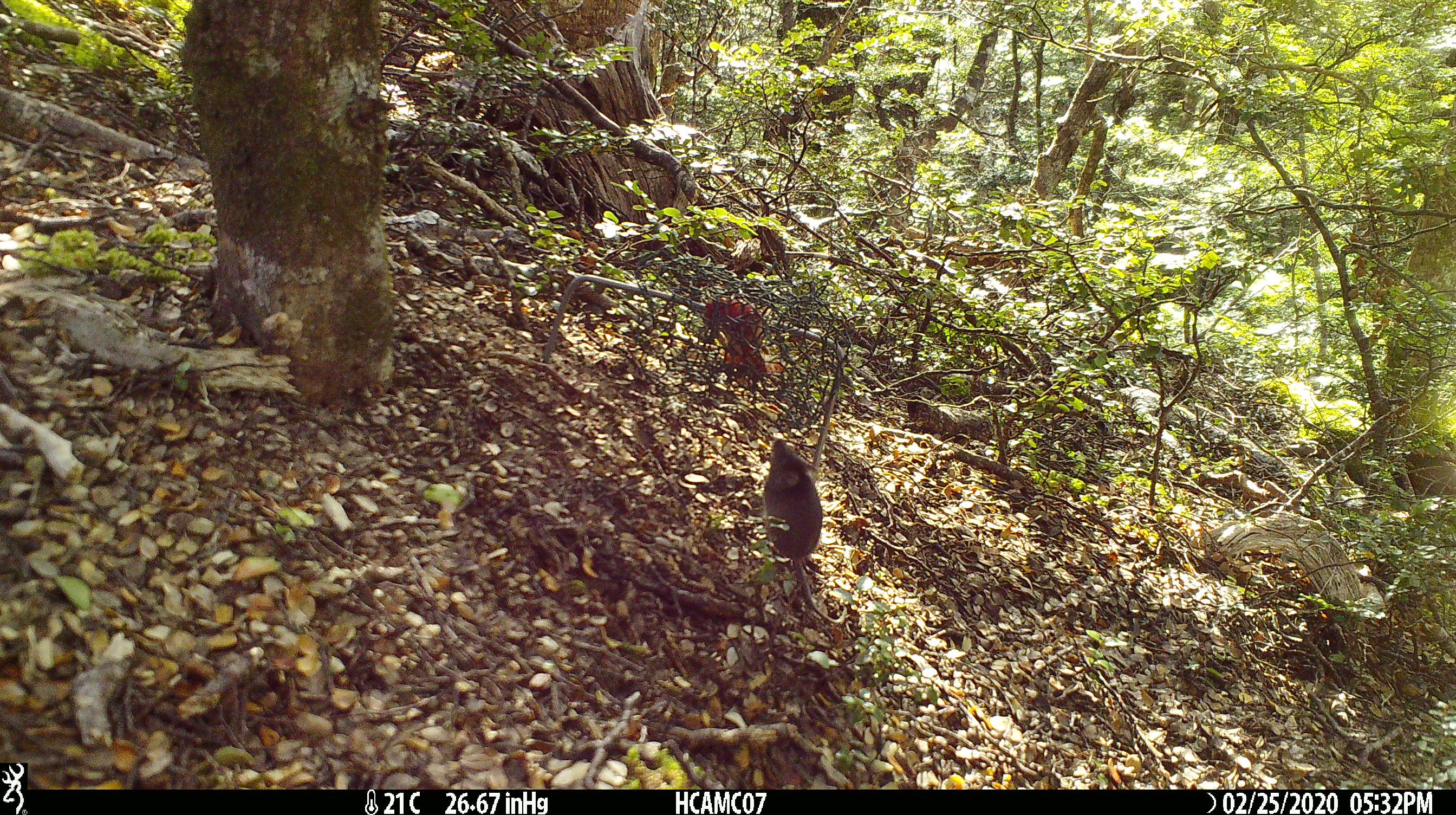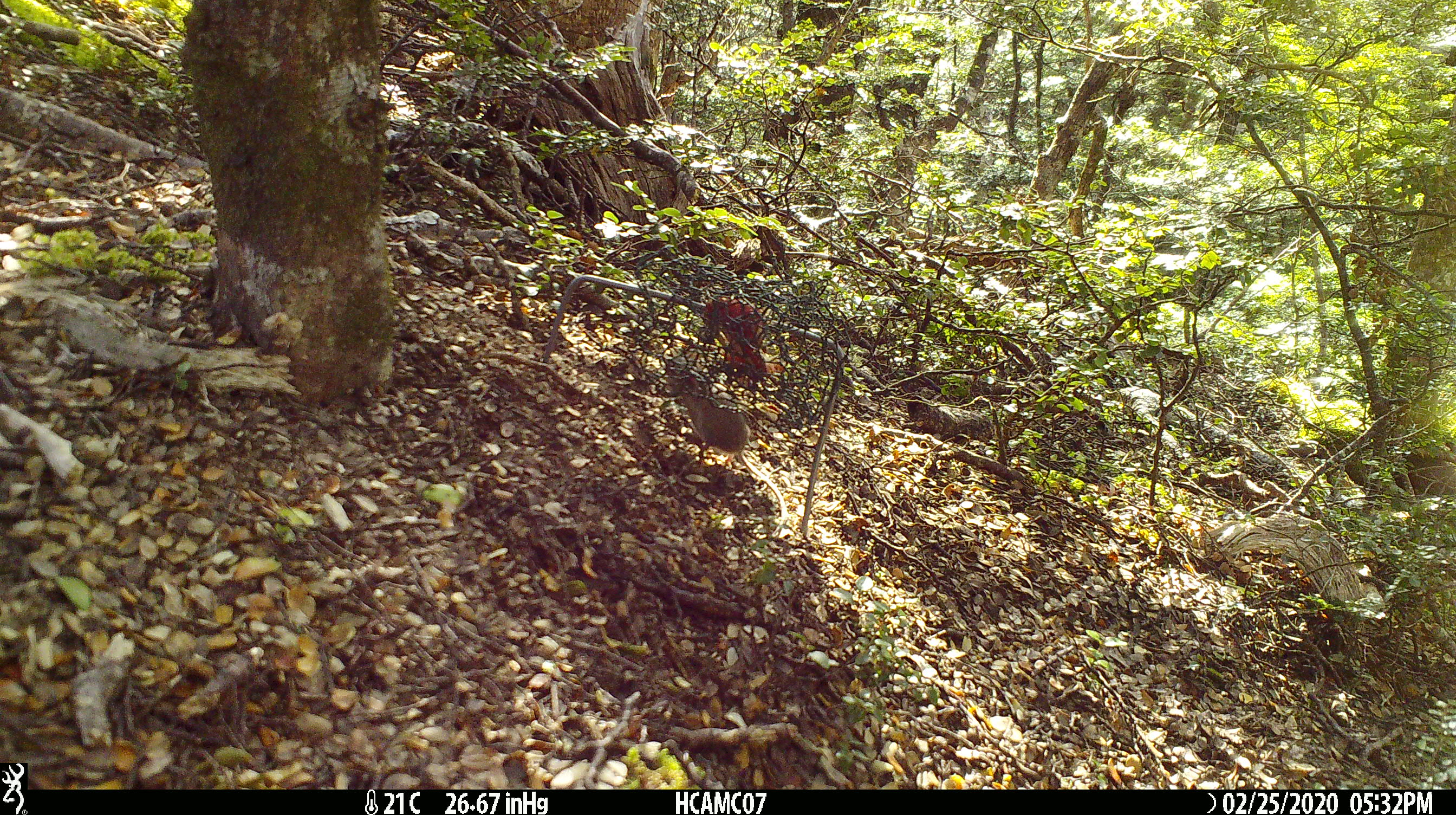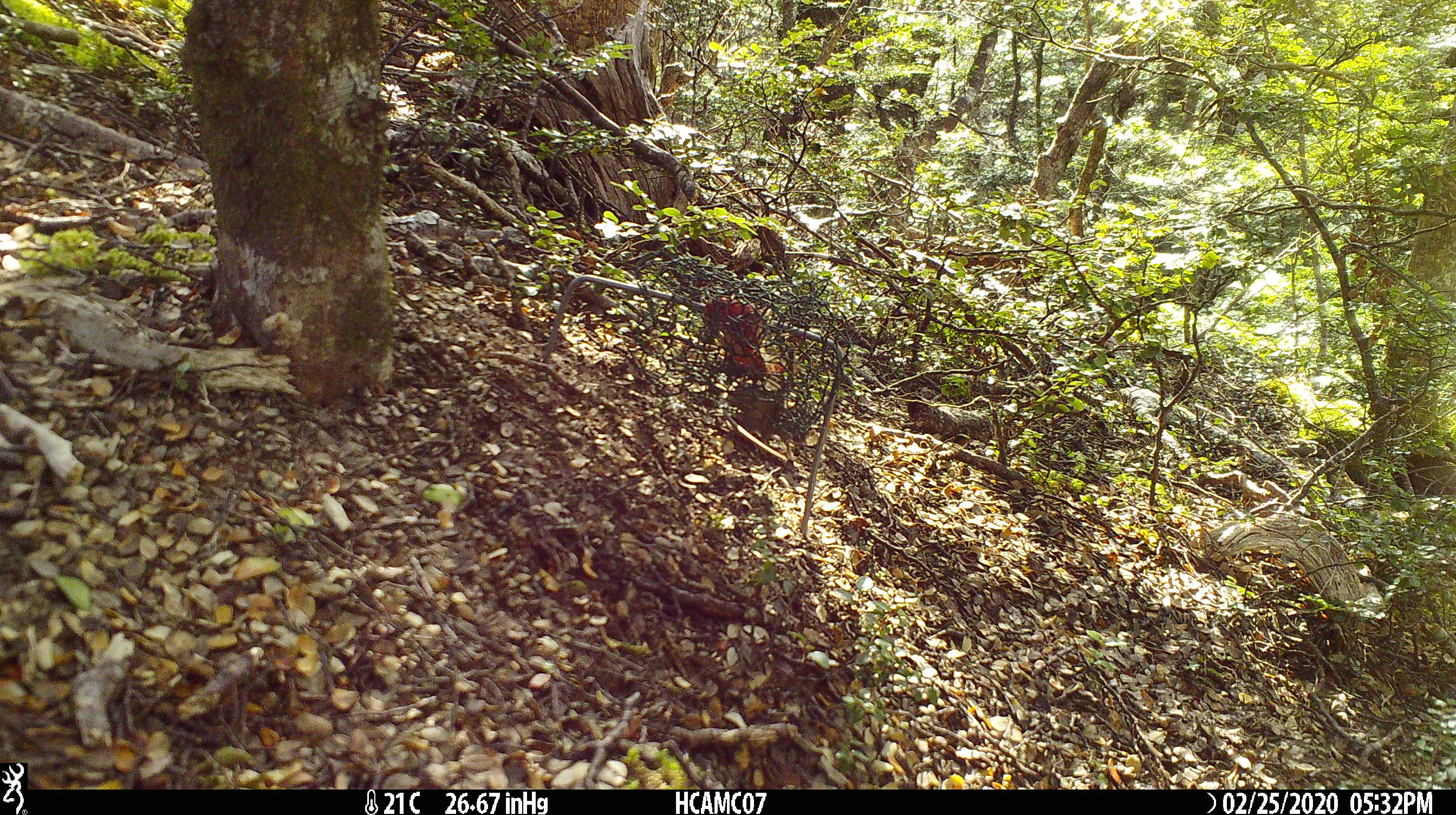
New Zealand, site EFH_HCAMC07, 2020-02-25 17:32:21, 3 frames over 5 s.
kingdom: Animalia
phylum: Chordata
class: Mammalia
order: Rodentia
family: Muridae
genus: Mus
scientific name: Mus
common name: mouse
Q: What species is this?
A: Mouse (Mus).